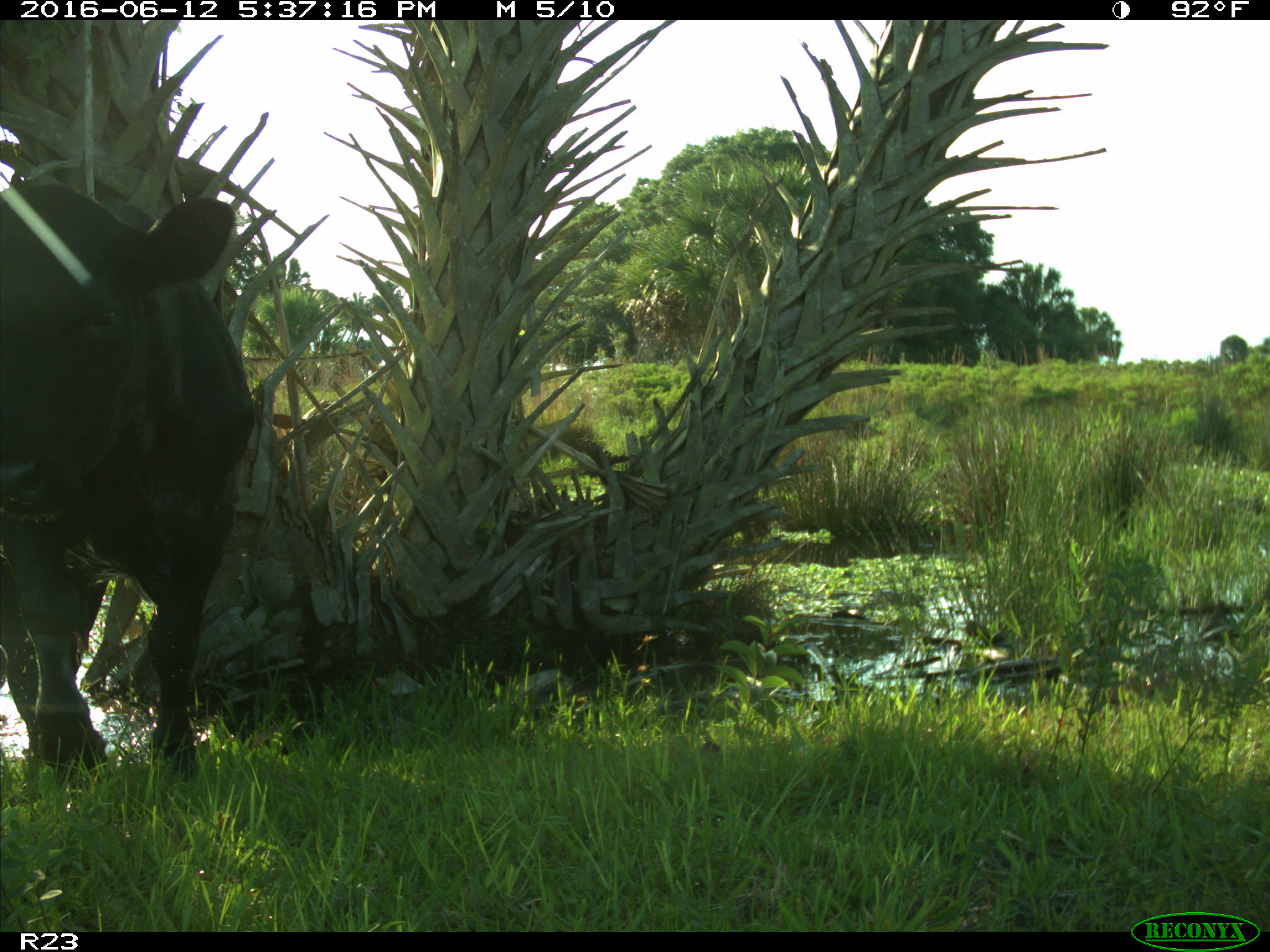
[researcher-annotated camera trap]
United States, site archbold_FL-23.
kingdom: Animalia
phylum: Chordata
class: Mammalia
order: Artiodactyla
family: Bovidae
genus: Bos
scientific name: Bos taurus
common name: domestic cow